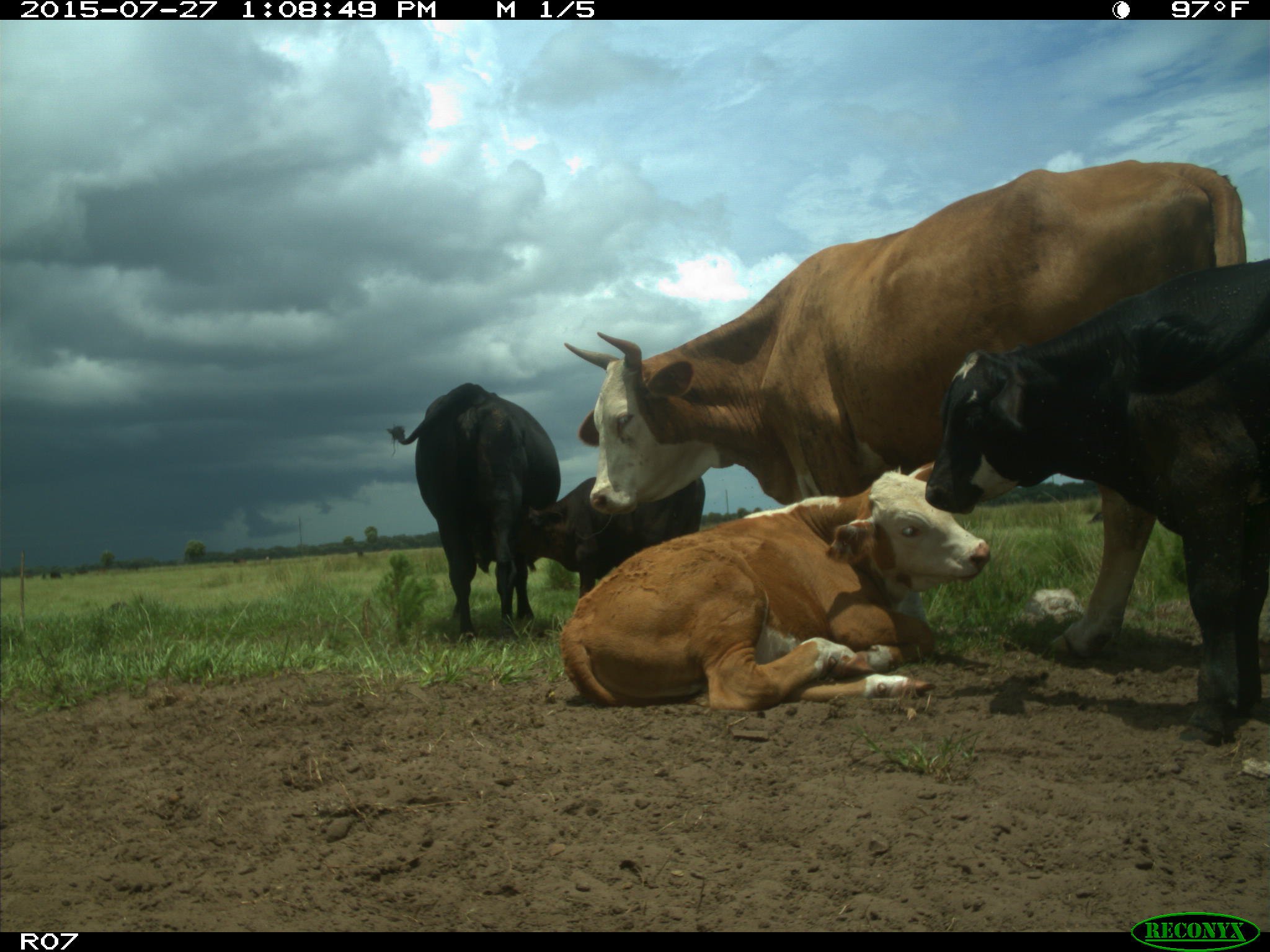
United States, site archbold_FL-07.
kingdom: Animalia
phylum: Chordata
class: Mammalia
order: Artiodactyla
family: Bovidae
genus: Bos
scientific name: Bos taurus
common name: domestic cow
Bos taurus (domestic cow).